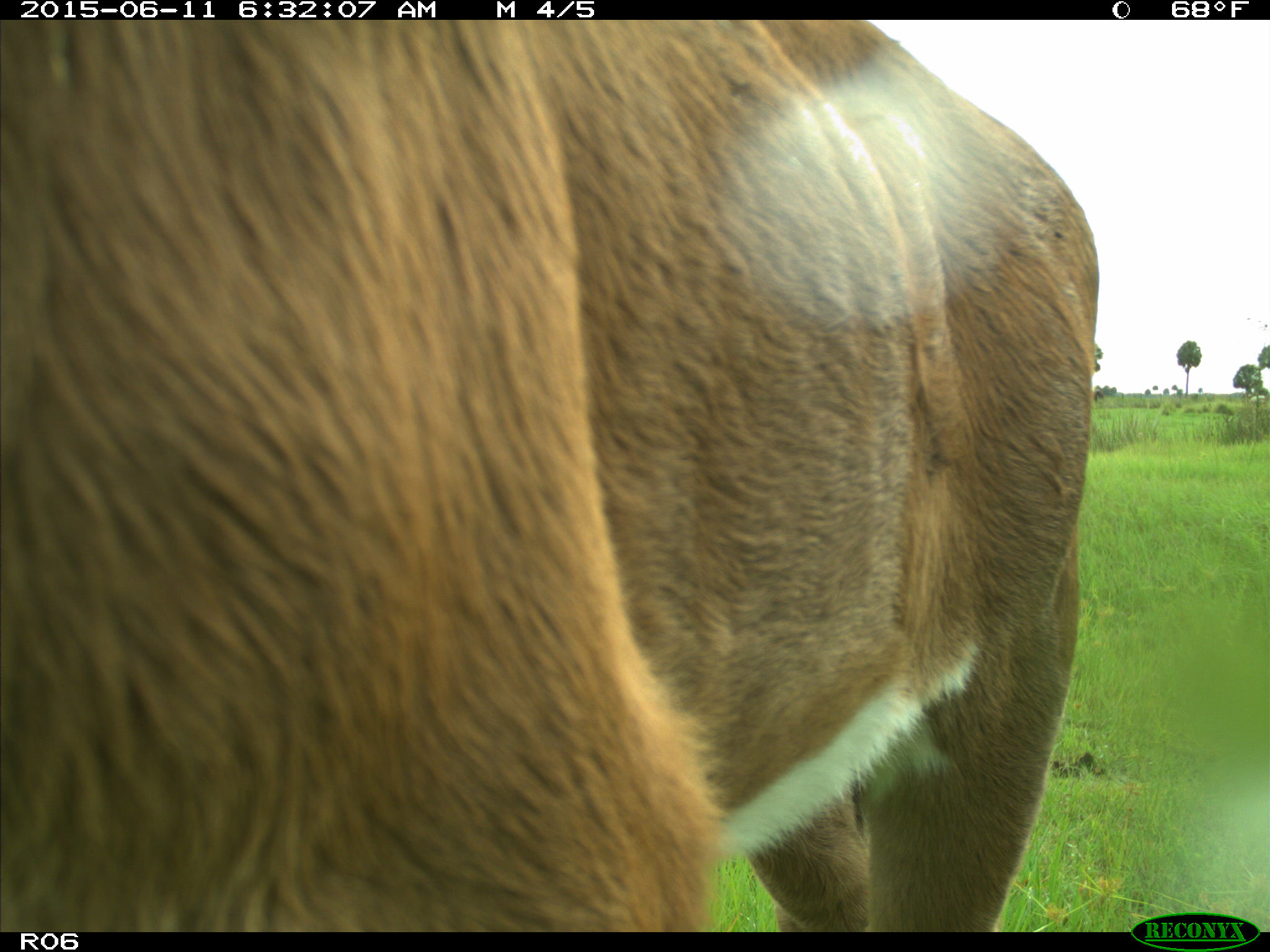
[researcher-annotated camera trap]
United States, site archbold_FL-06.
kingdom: Animalia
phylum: Chordata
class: Mammalia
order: Artiodactyla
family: Bovidae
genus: Bos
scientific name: Bos taurus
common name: domestic cow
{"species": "Bos taurus (domestic cow)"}